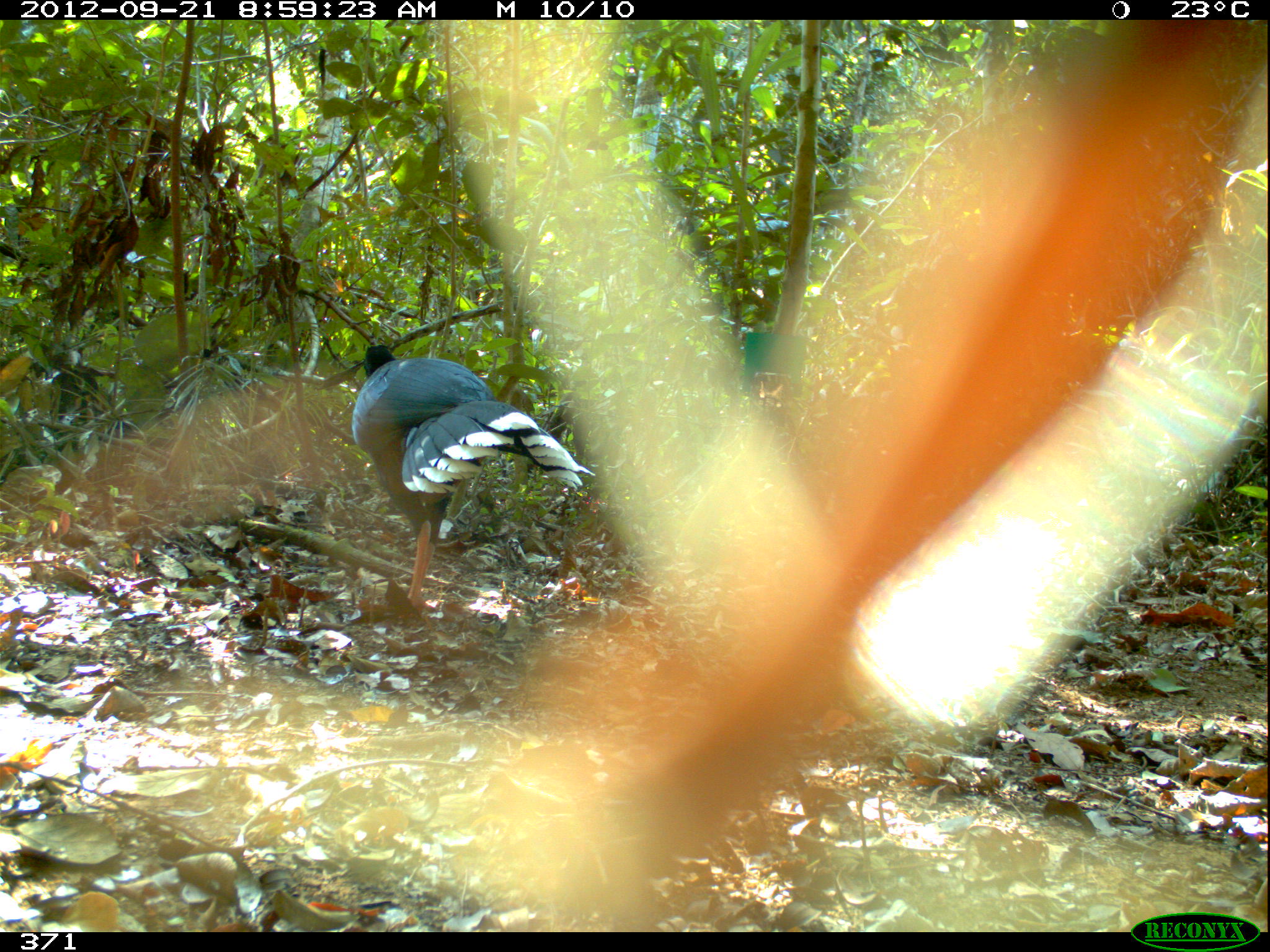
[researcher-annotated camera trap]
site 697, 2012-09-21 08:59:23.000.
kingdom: Animalia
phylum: Chordata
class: Aves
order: Galliformes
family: Cracidae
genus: Mitu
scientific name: Mitu tuberosum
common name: razor-billed curassow